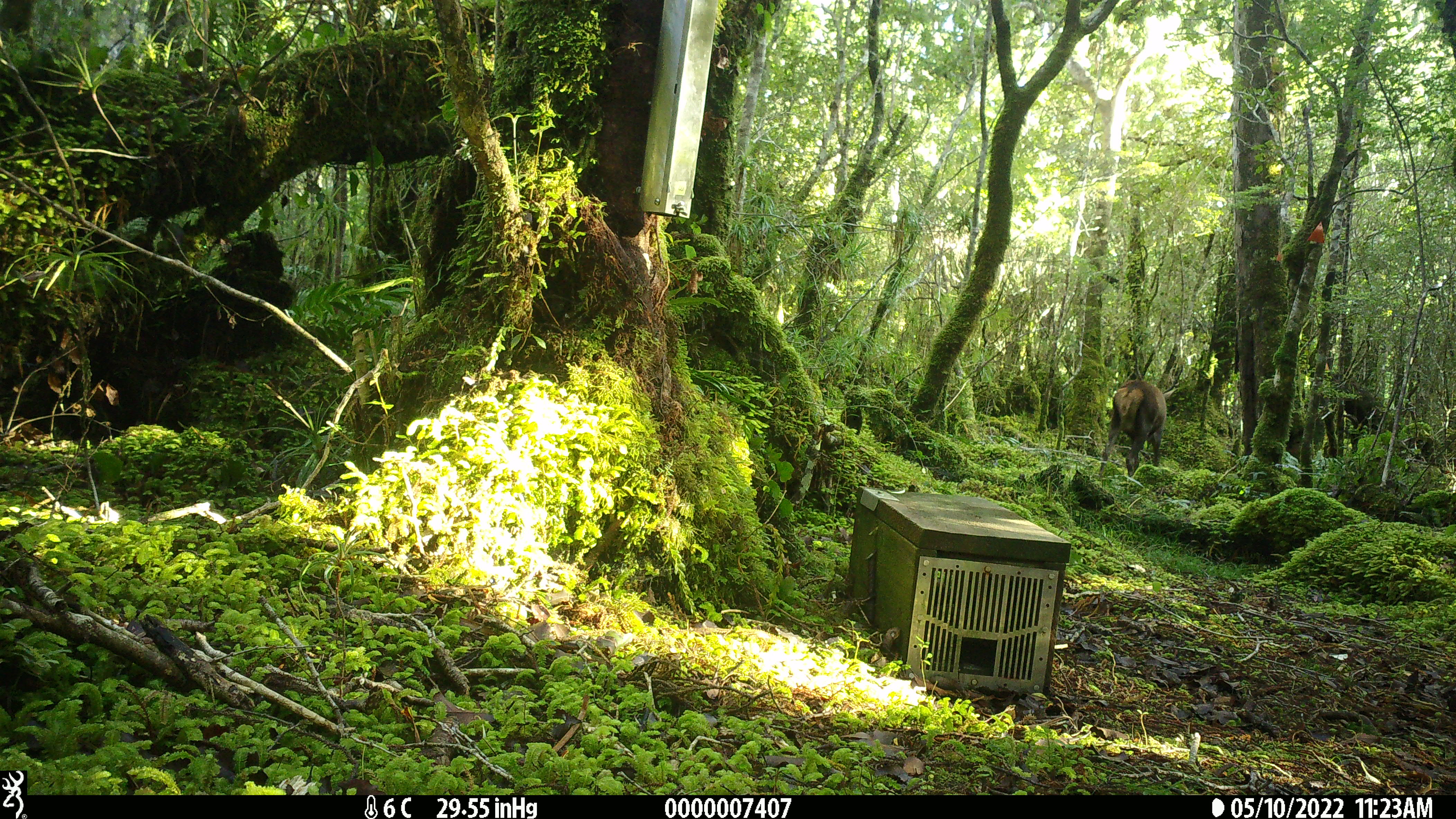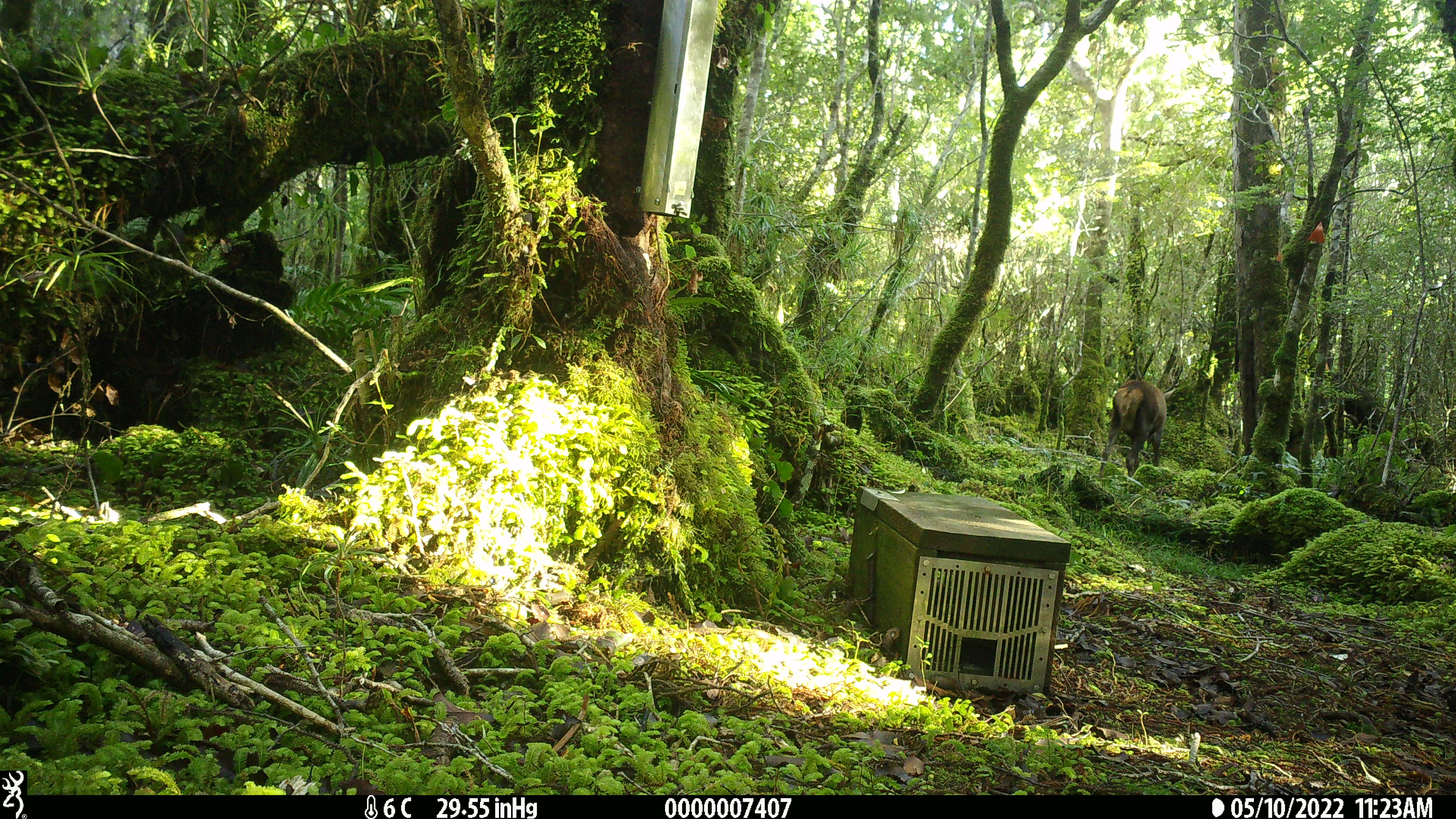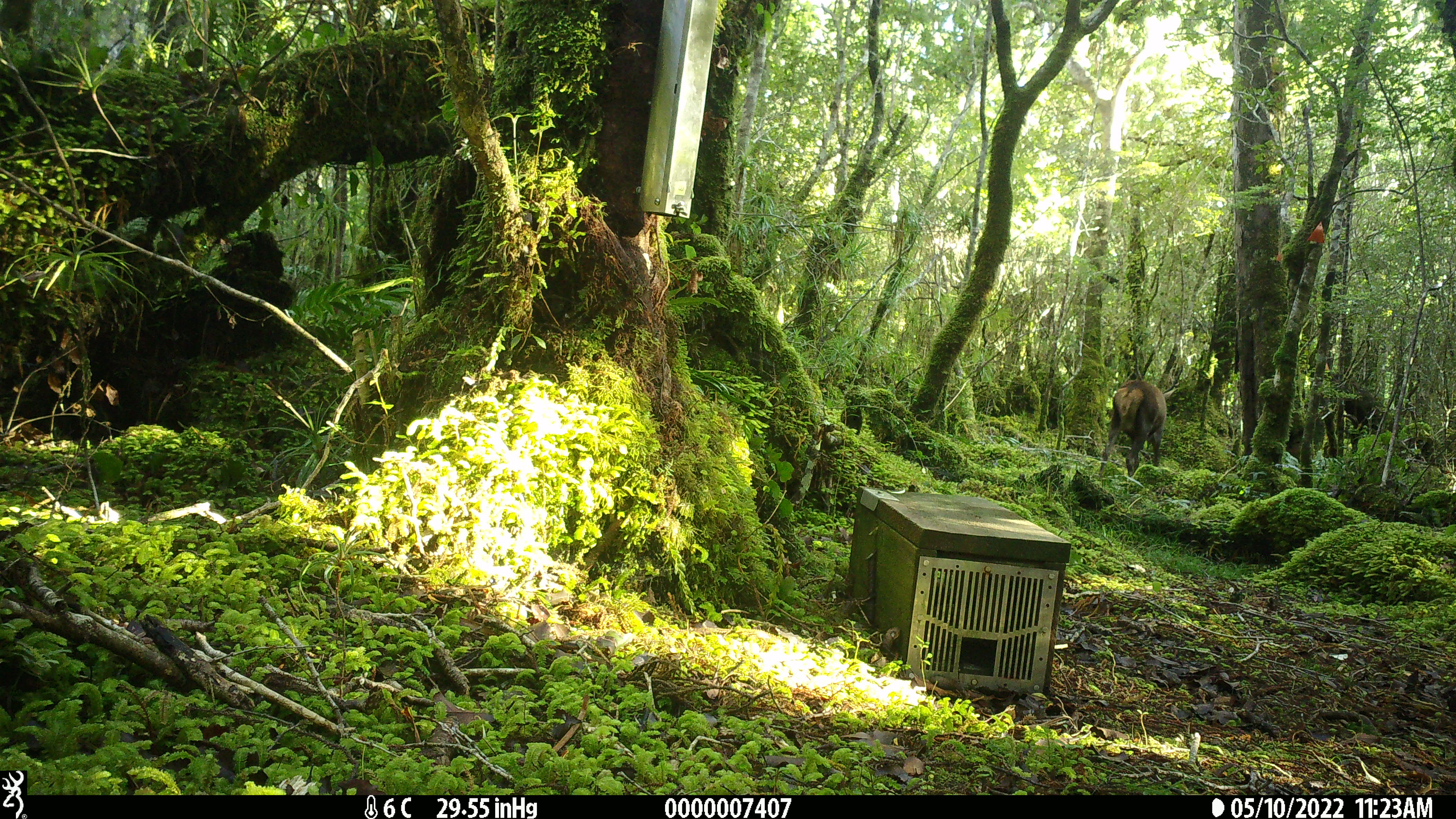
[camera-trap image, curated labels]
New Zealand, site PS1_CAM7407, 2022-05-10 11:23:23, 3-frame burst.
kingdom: Animalia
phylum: Chordata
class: Mammalia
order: Artiodactyla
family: Cervidae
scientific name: Cervidae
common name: deer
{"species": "deer (Cervidae)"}